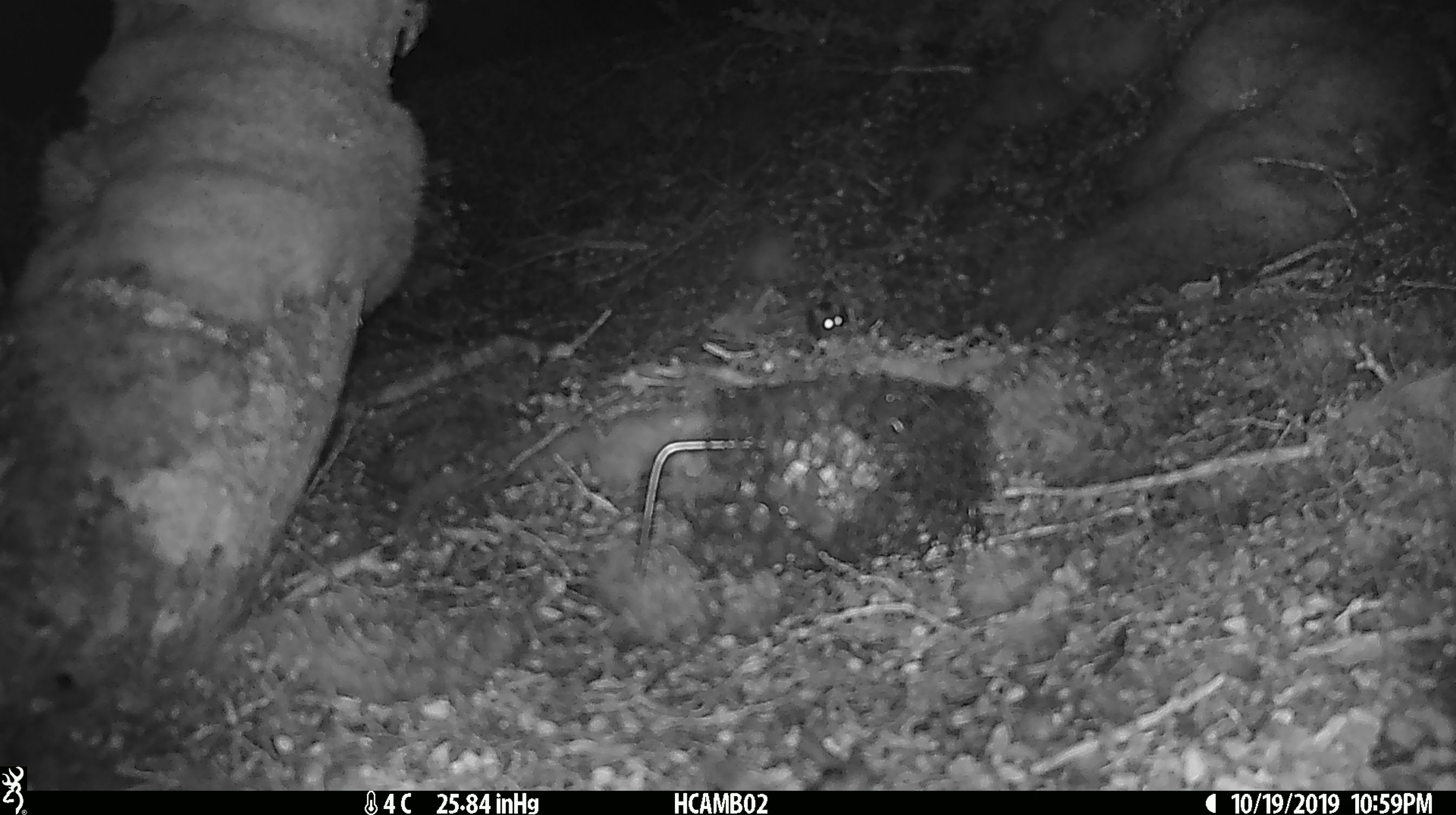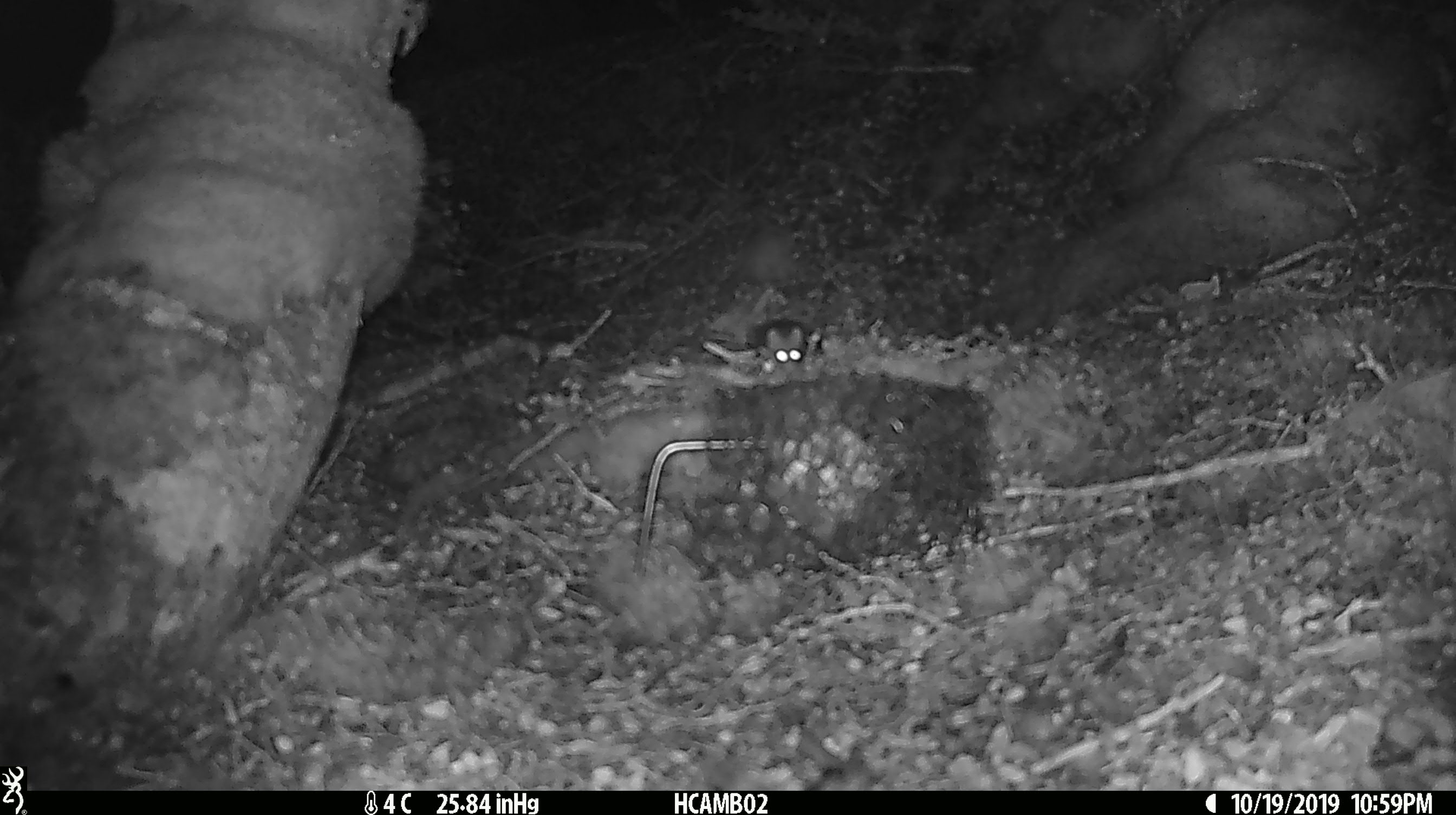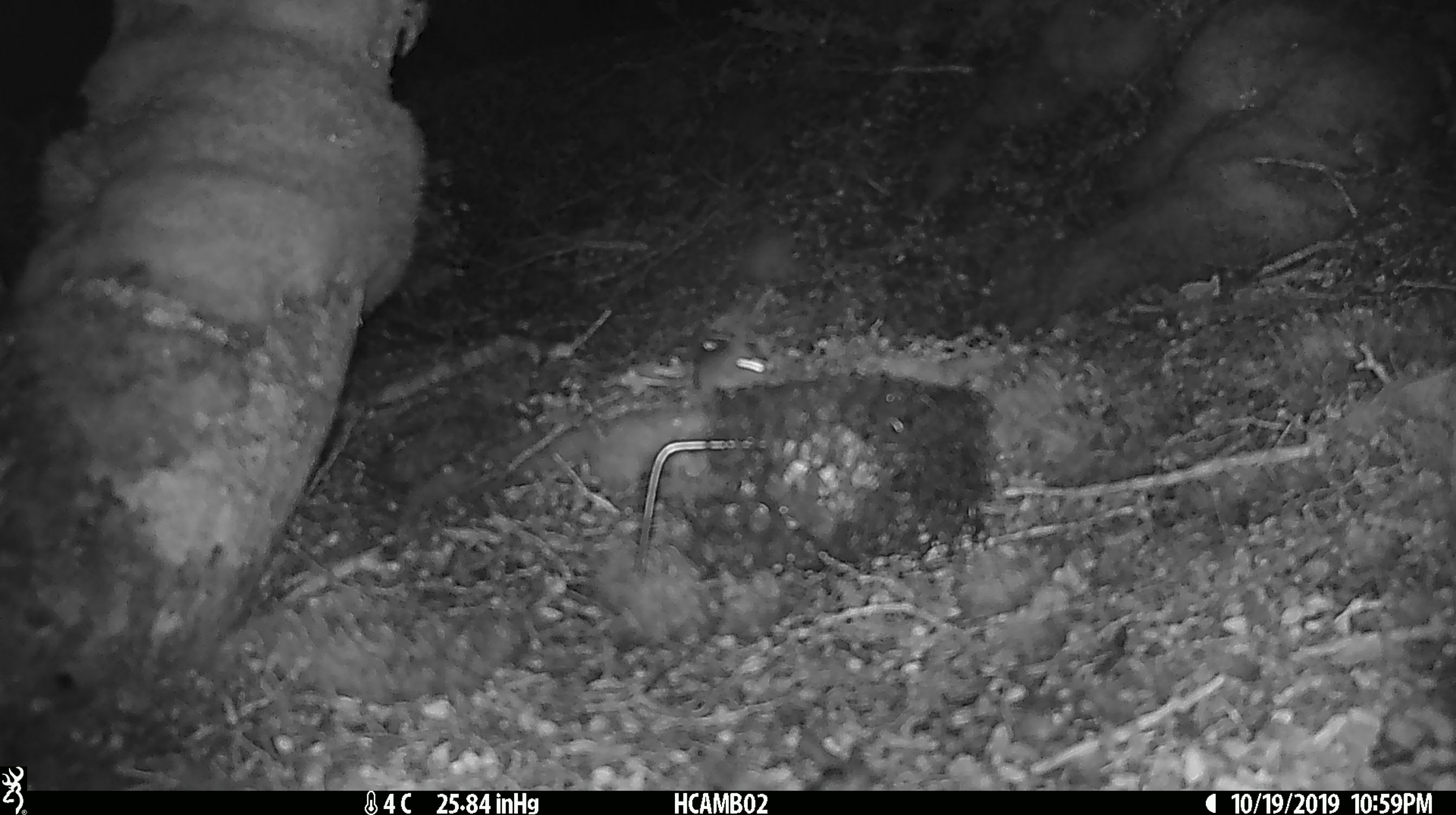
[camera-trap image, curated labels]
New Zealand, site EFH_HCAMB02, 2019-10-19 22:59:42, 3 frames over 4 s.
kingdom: Animalia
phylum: Chordata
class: Mammalia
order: Rodentia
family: Muridae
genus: Mus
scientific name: Mus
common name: mouse